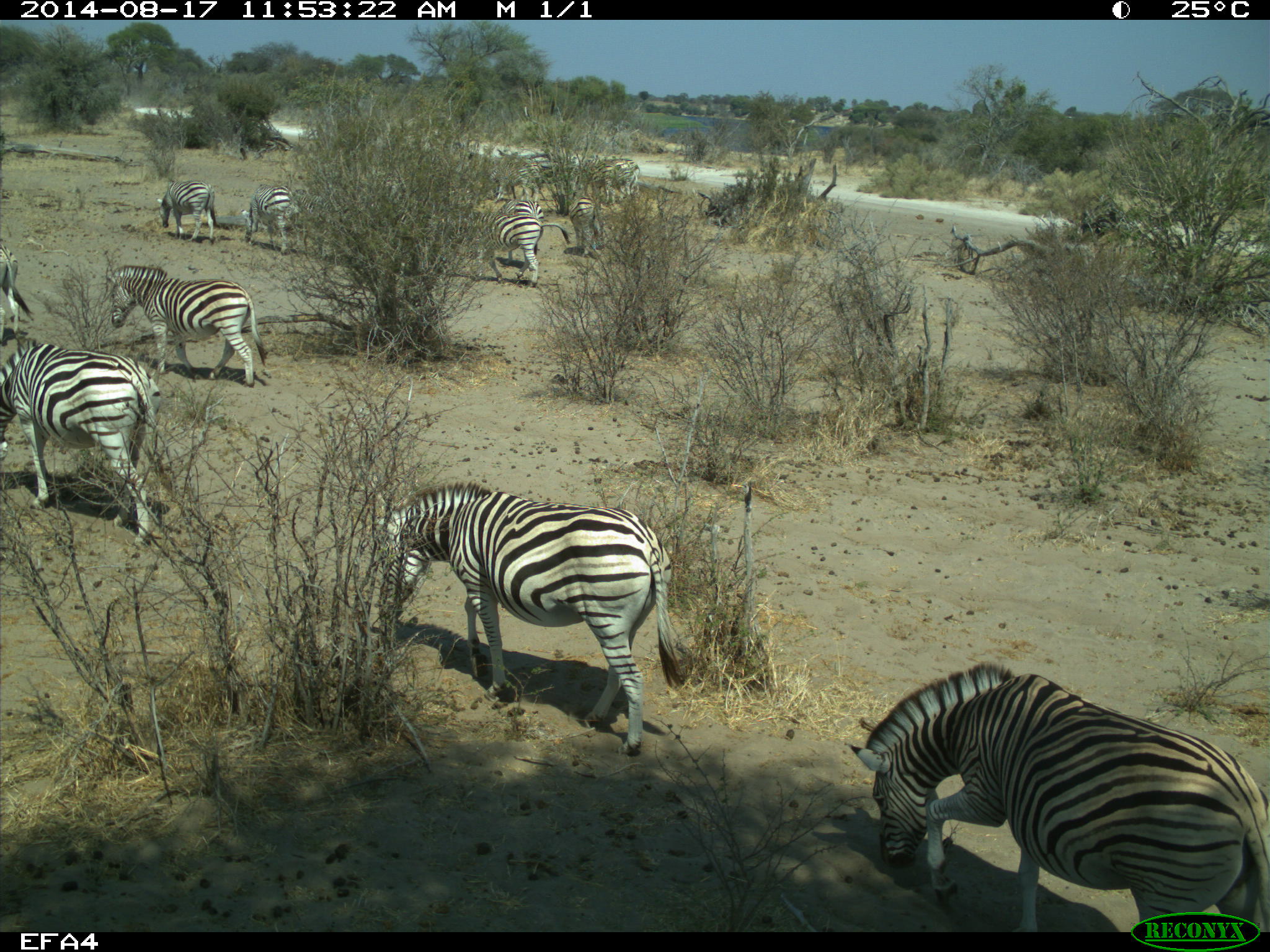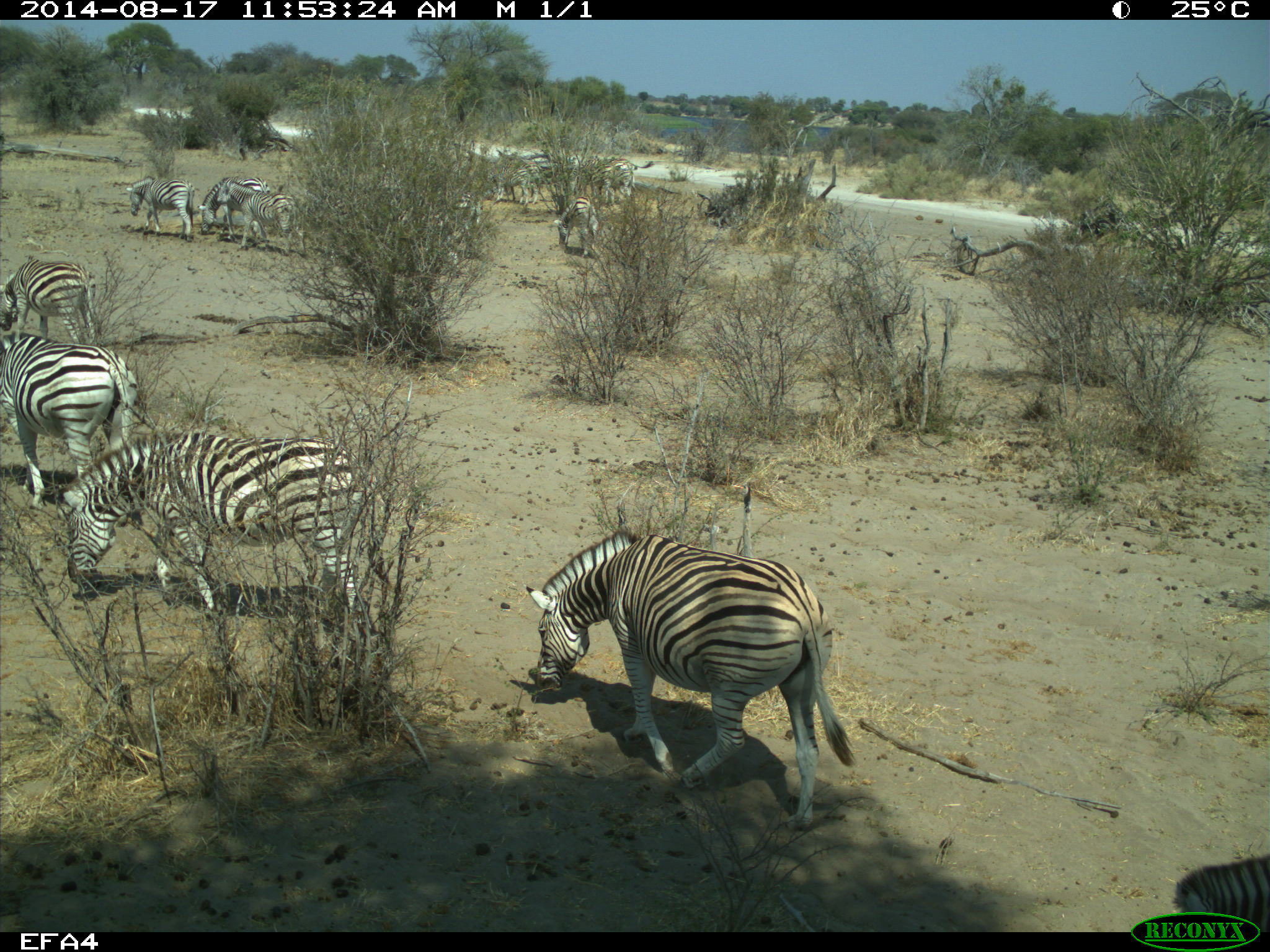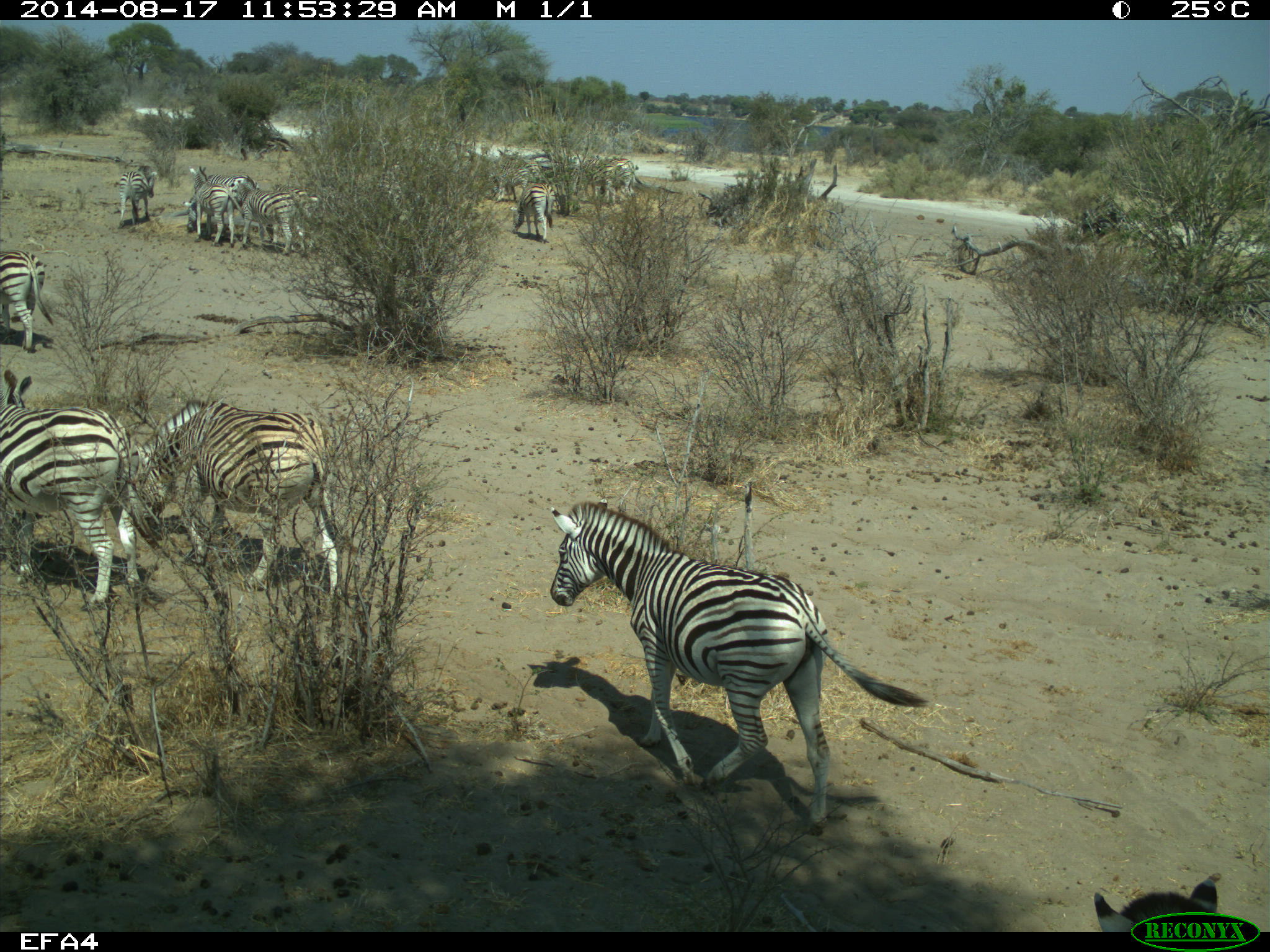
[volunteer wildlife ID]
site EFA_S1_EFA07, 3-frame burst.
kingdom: Animalia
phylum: Chordata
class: Mammalia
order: Perissodactyla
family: Equidae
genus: Equus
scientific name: Equus quagga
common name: plains zebra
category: zebraplains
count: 11-50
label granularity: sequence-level